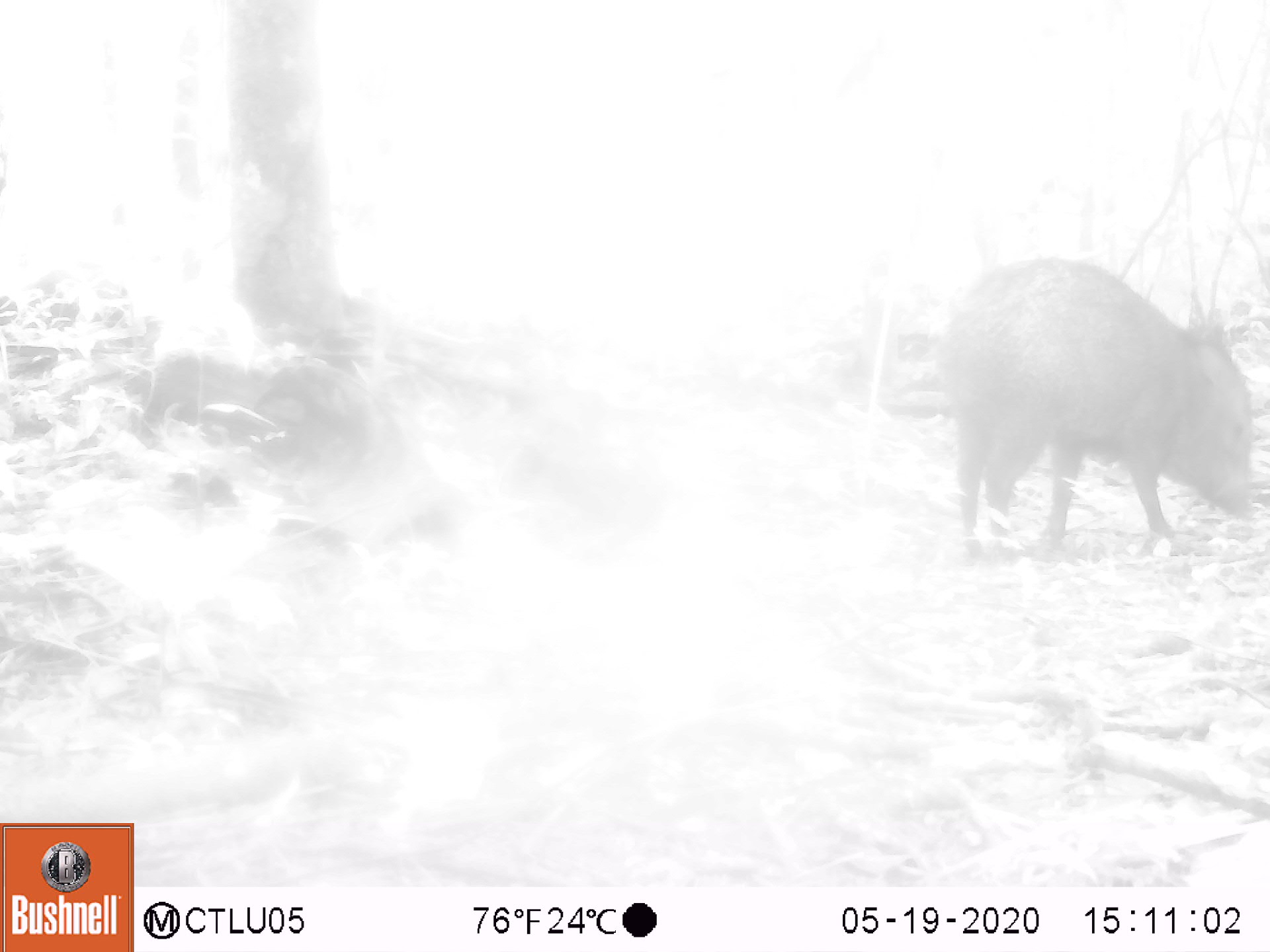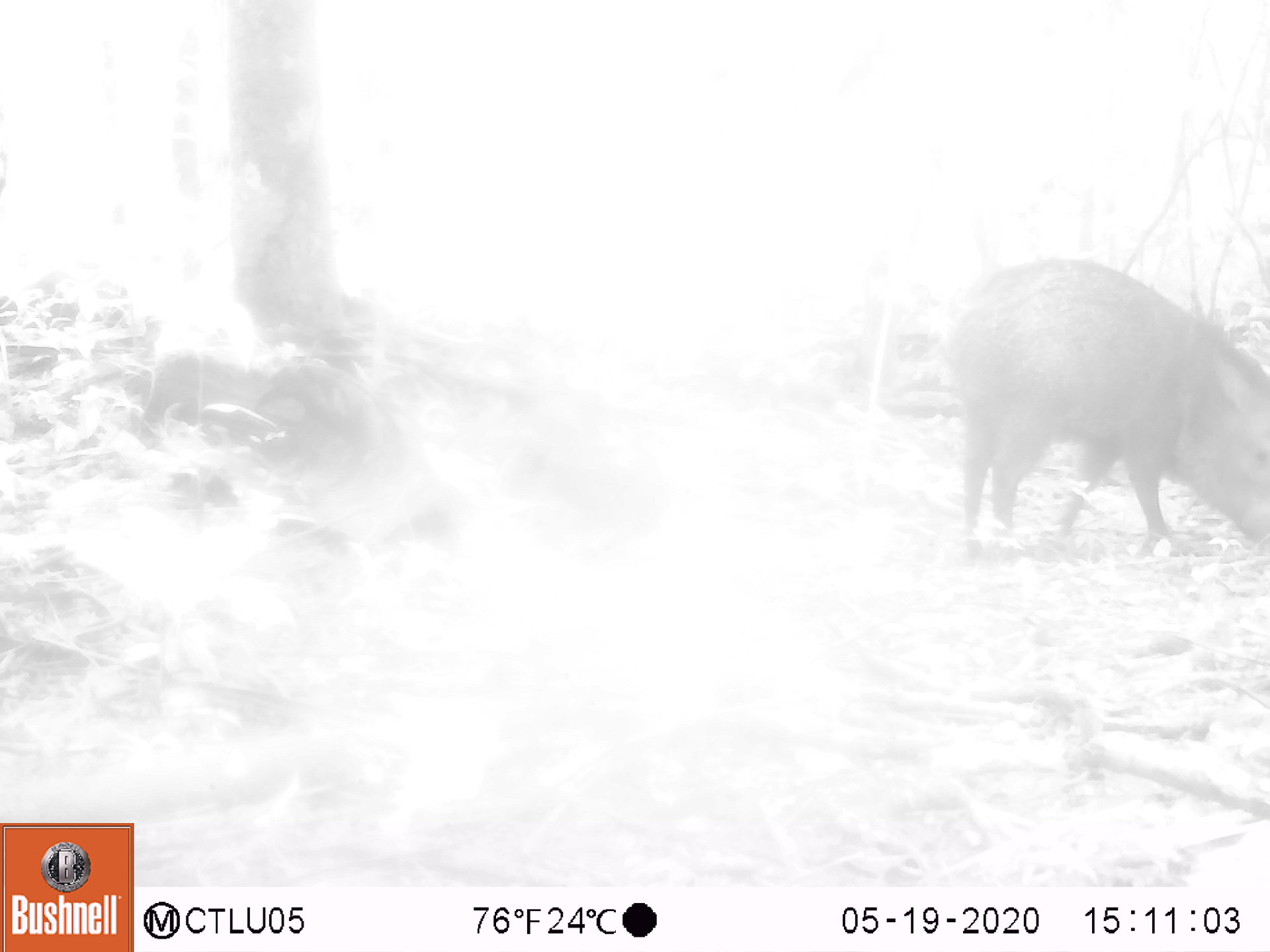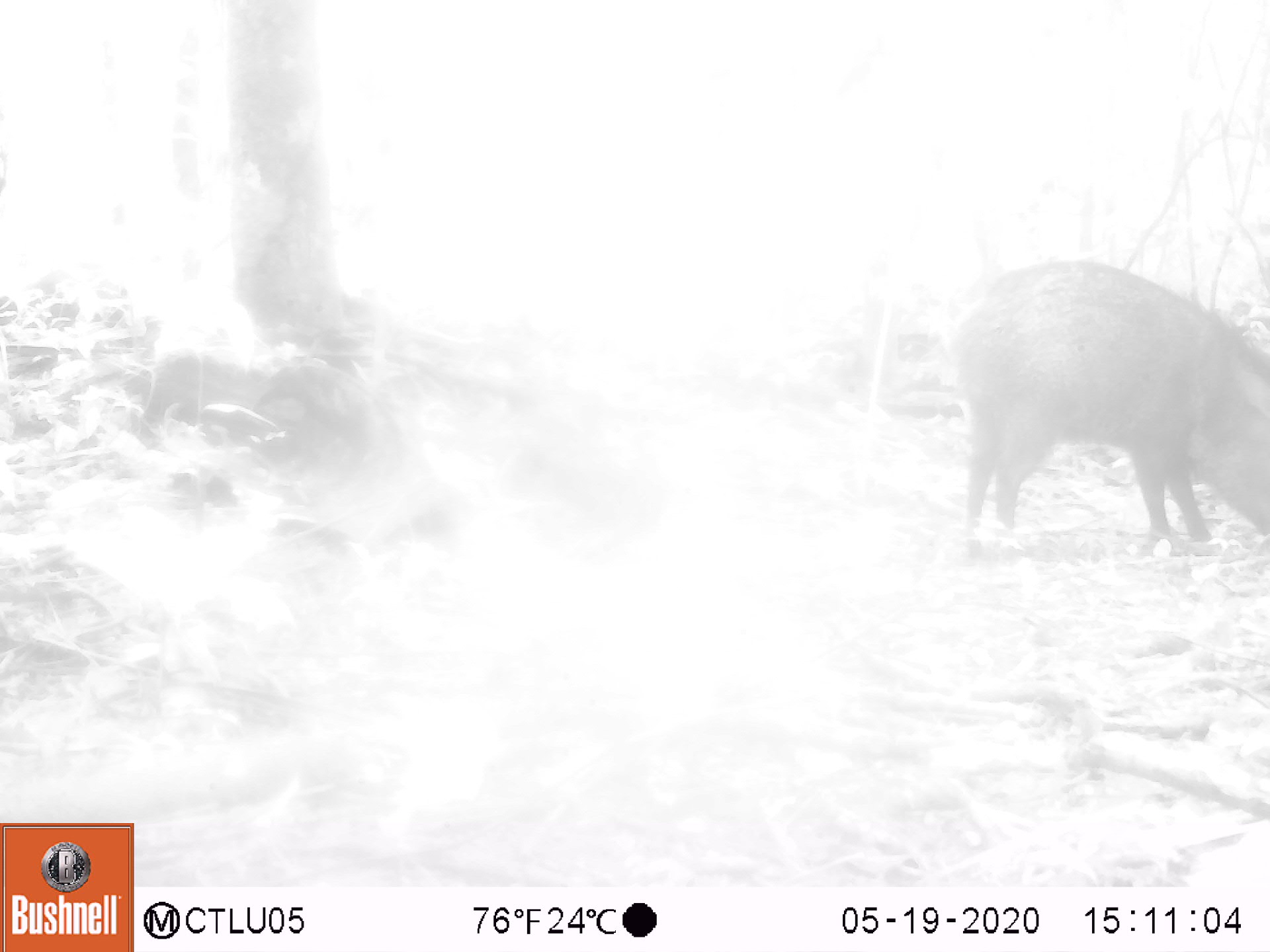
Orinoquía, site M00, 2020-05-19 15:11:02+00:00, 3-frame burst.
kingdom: Animalia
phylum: Chordata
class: Mammalia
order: Artiodactyla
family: Tayassuidae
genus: Pecari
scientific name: Pecari tajacu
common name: collared peccary